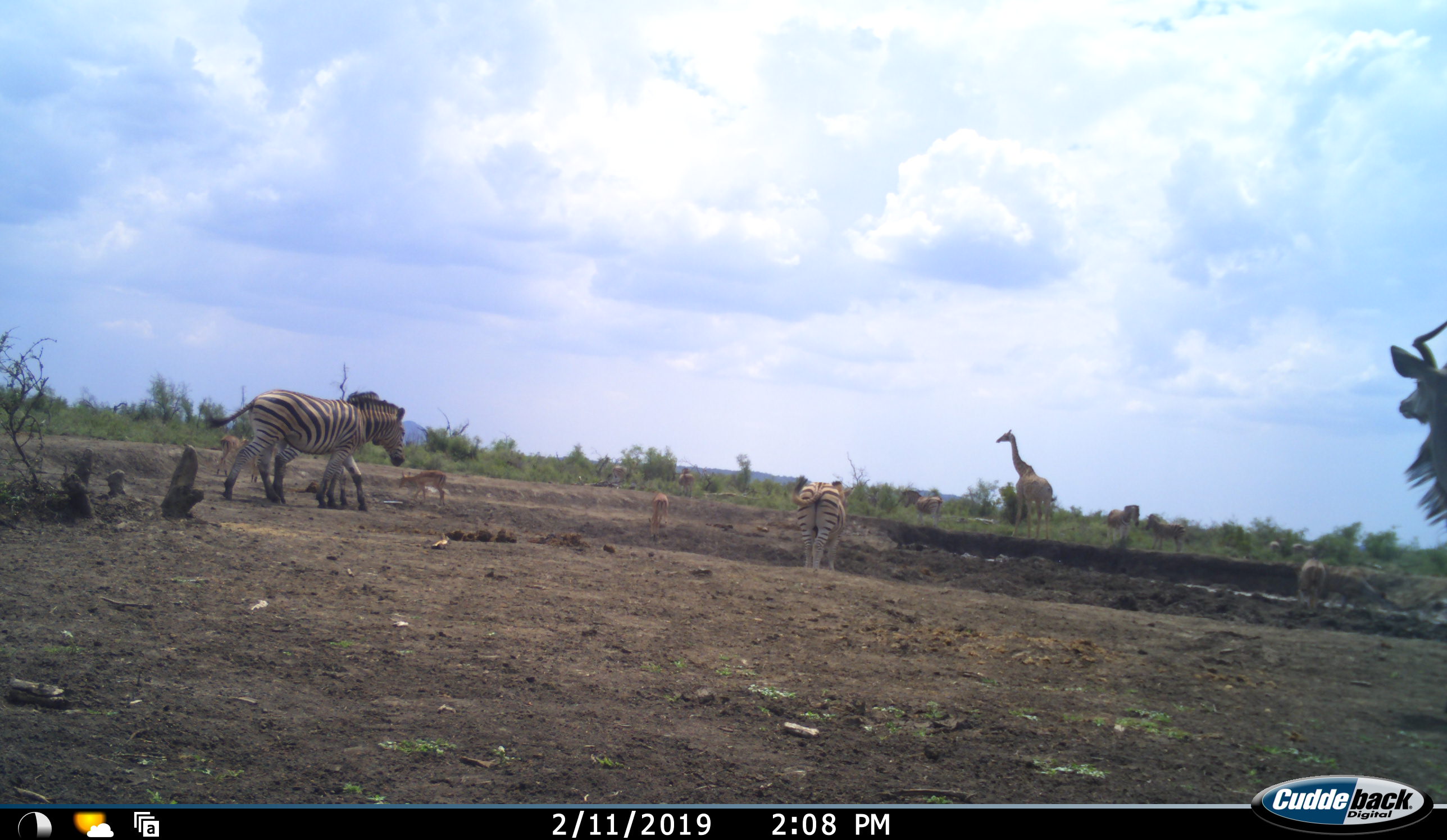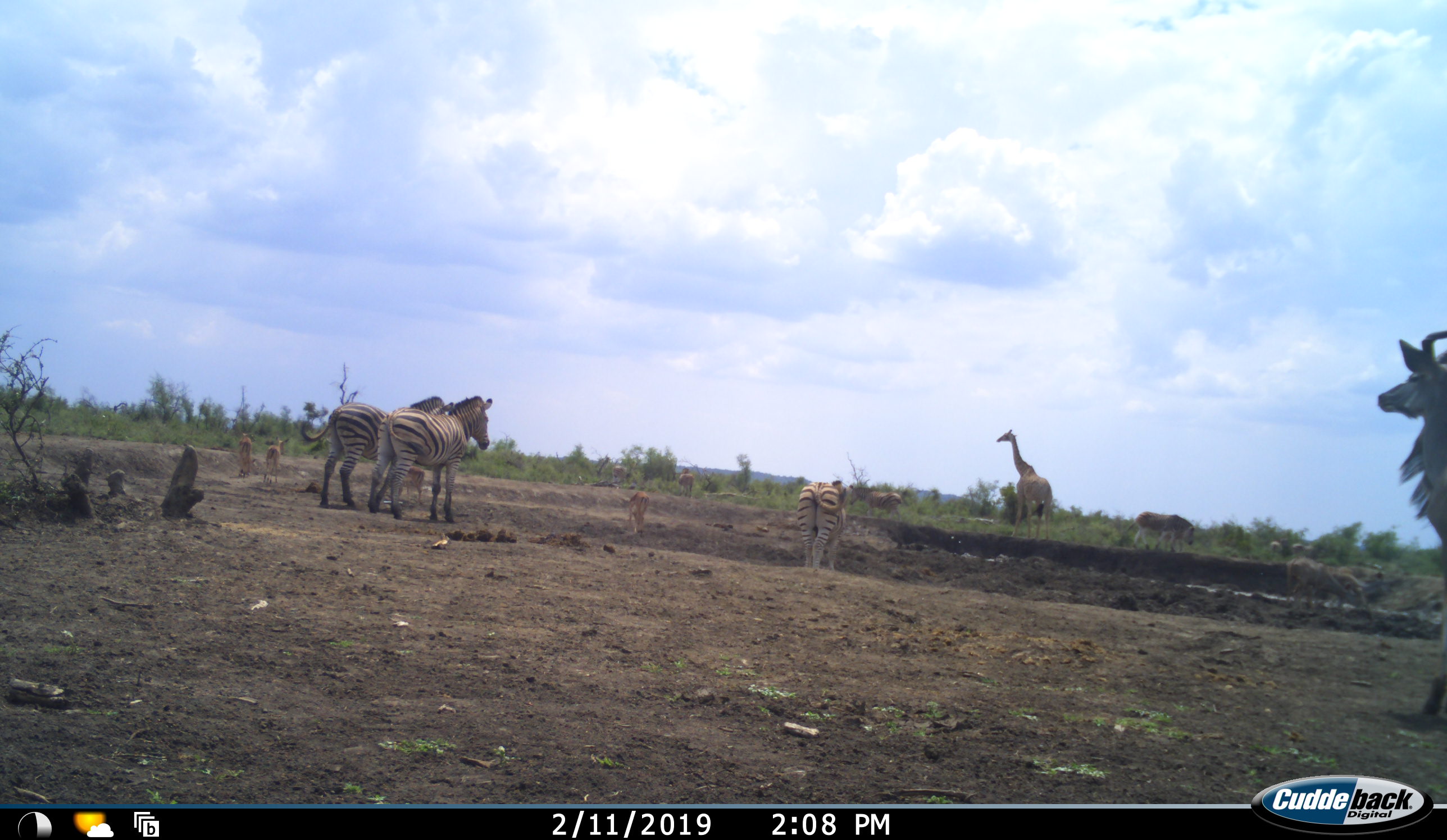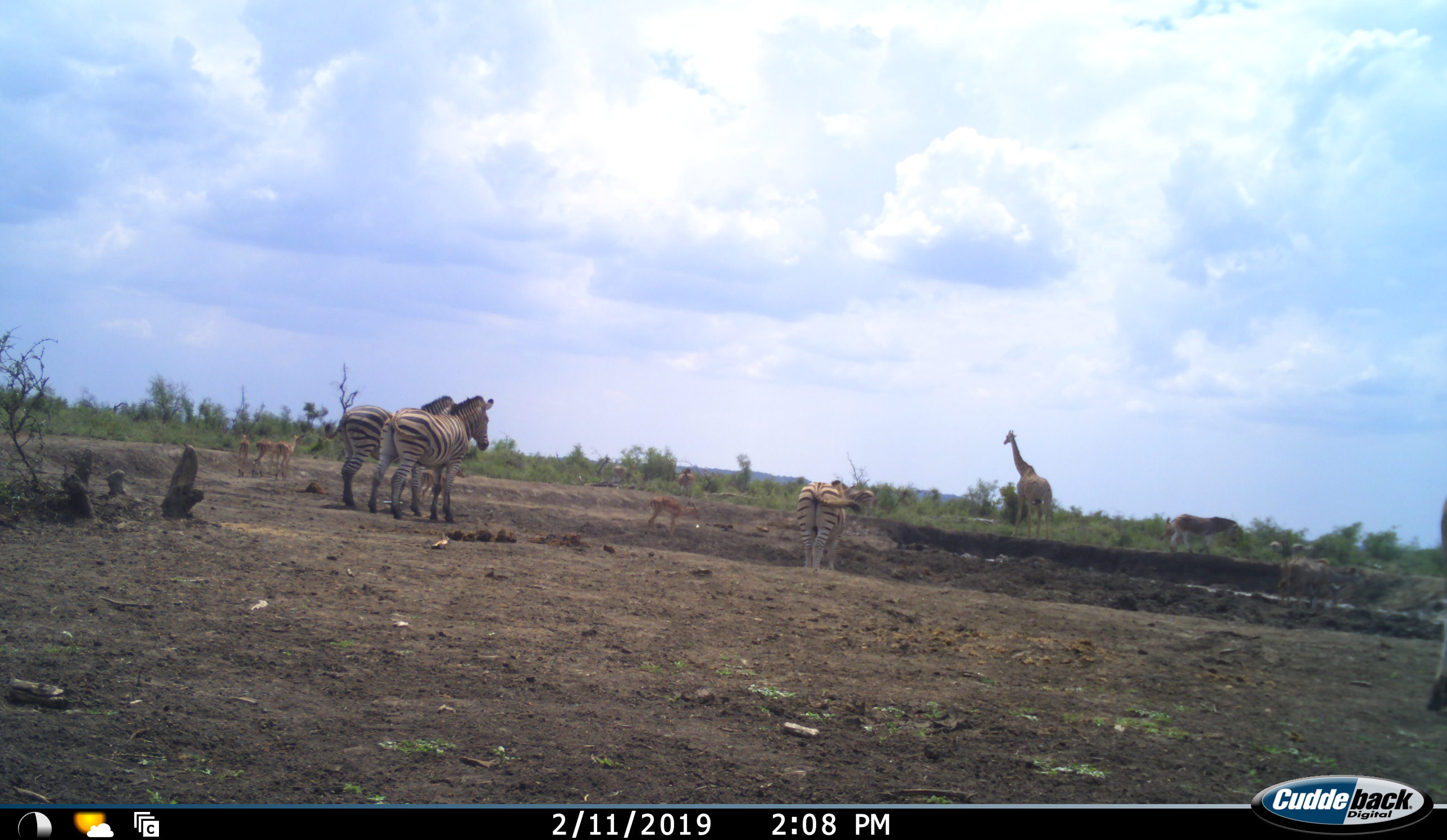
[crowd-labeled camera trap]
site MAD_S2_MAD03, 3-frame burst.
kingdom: Animalia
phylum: Chordata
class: Mammalia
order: Artiodactyla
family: Giraffidae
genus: Giraffa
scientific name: Giraffa camelopardalis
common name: giraffe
Giraffe (Giraffa camelopardalis), count 1. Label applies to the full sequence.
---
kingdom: Animalia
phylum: Chordata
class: Mammalia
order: Artiodactyla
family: Bovidae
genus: Tragelaphus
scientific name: Tragelaphus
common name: kudu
Kudu (Tragelaphus), count 3. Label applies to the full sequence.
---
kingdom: Animalia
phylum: Chordata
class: Mammalia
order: Perissodactyla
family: Equidae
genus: Equus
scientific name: Equus quagga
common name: plains zebra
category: zebraplains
Zebraplains (plains zebra) (Equus quagga), count 6. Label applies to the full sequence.